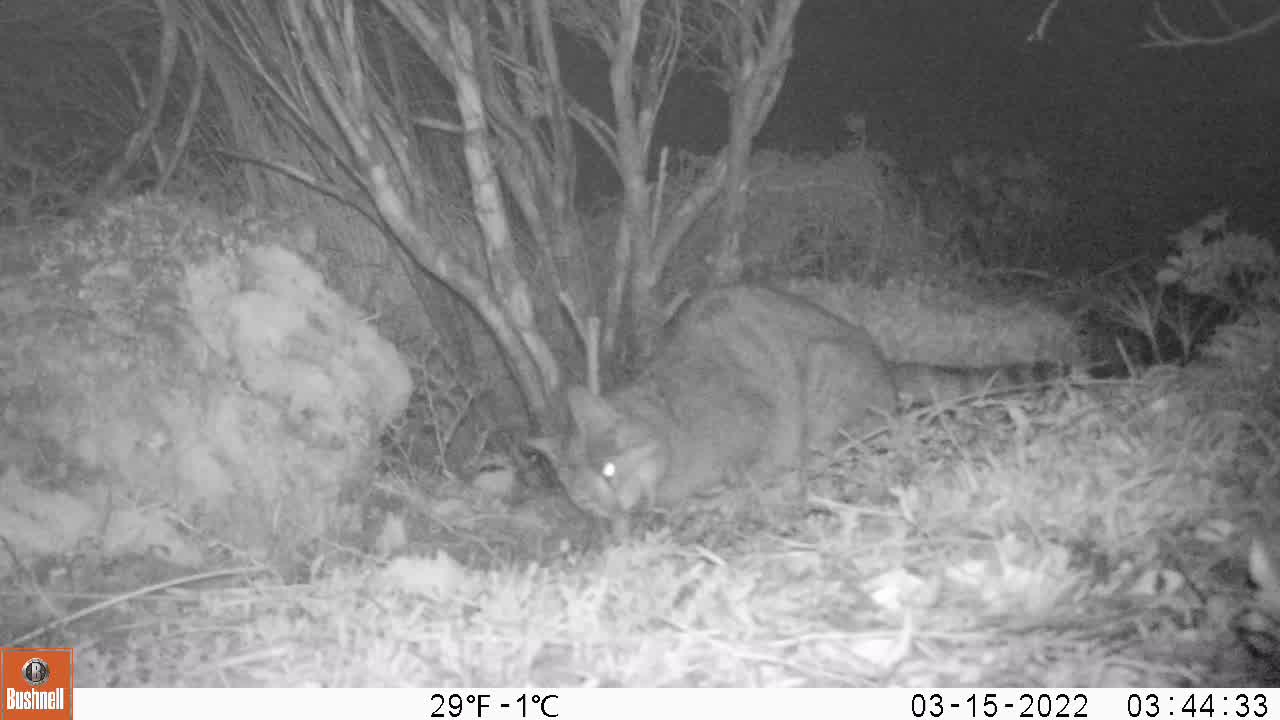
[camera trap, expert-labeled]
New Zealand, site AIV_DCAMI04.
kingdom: Animalia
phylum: Chordata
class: Mammalia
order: Carnivora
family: Felidae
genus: Felis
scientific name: Felis catus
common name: domestic cat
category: cat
Cat (domestic cat) (Felis catus).